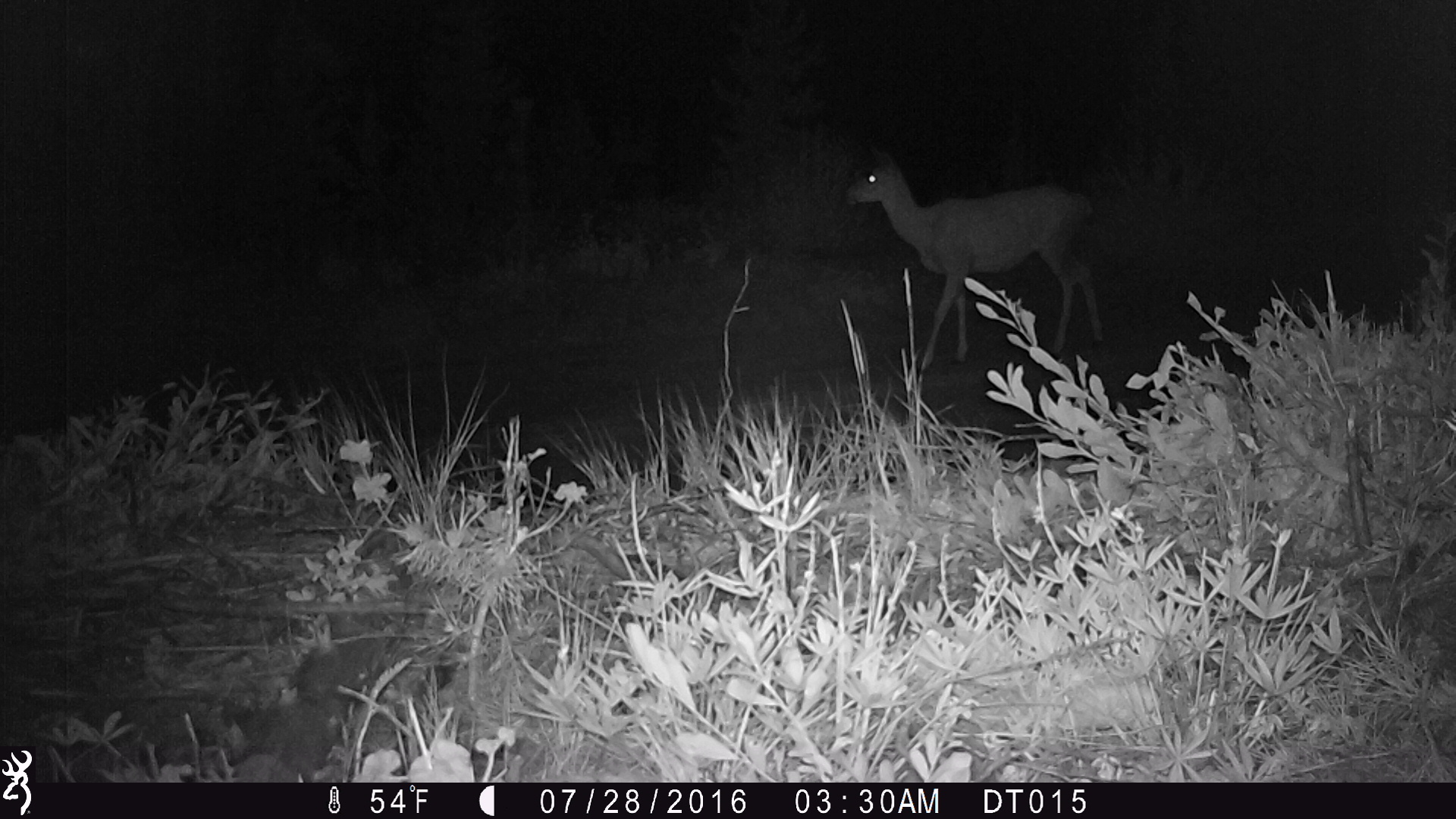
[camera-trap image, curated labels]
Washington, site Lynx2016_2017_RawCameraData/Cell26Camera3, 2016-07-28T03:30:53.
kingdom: Animalia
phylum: Chordata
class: Mammalia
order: Artiodactyla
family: Cervidae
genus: Odocoileus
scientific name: Odocoileus hemionus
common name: mule deer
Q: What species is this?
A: Odocoileus hemionus (mule deer).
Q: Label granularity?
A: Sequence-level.